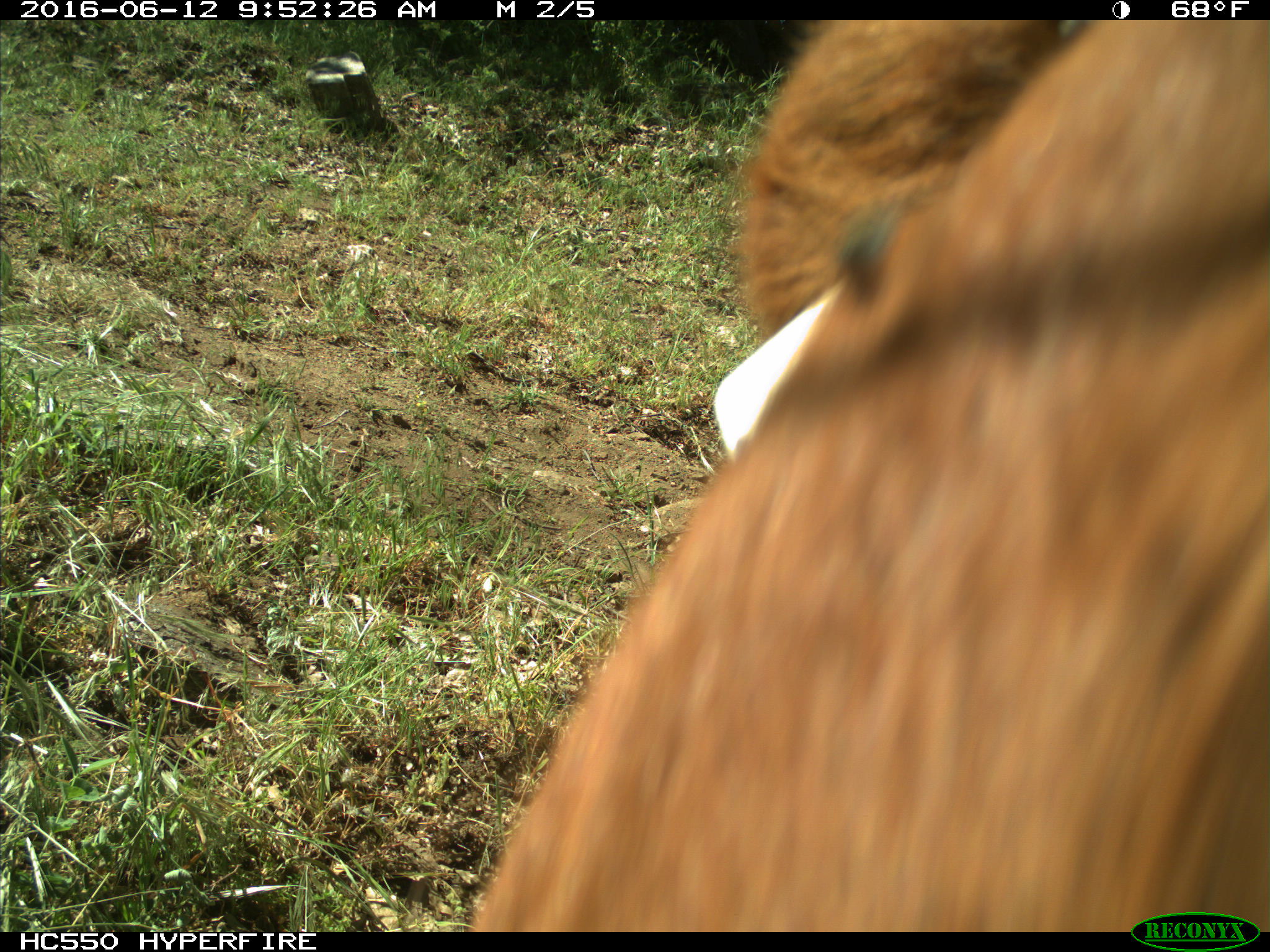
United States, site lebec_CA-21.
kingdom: Animalia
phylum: Chordata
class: Mammalia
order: Artiodactyla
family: Bovidae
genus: Bos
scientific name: Bos taurus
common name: domestic cow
Bos taurus (domestic cow).